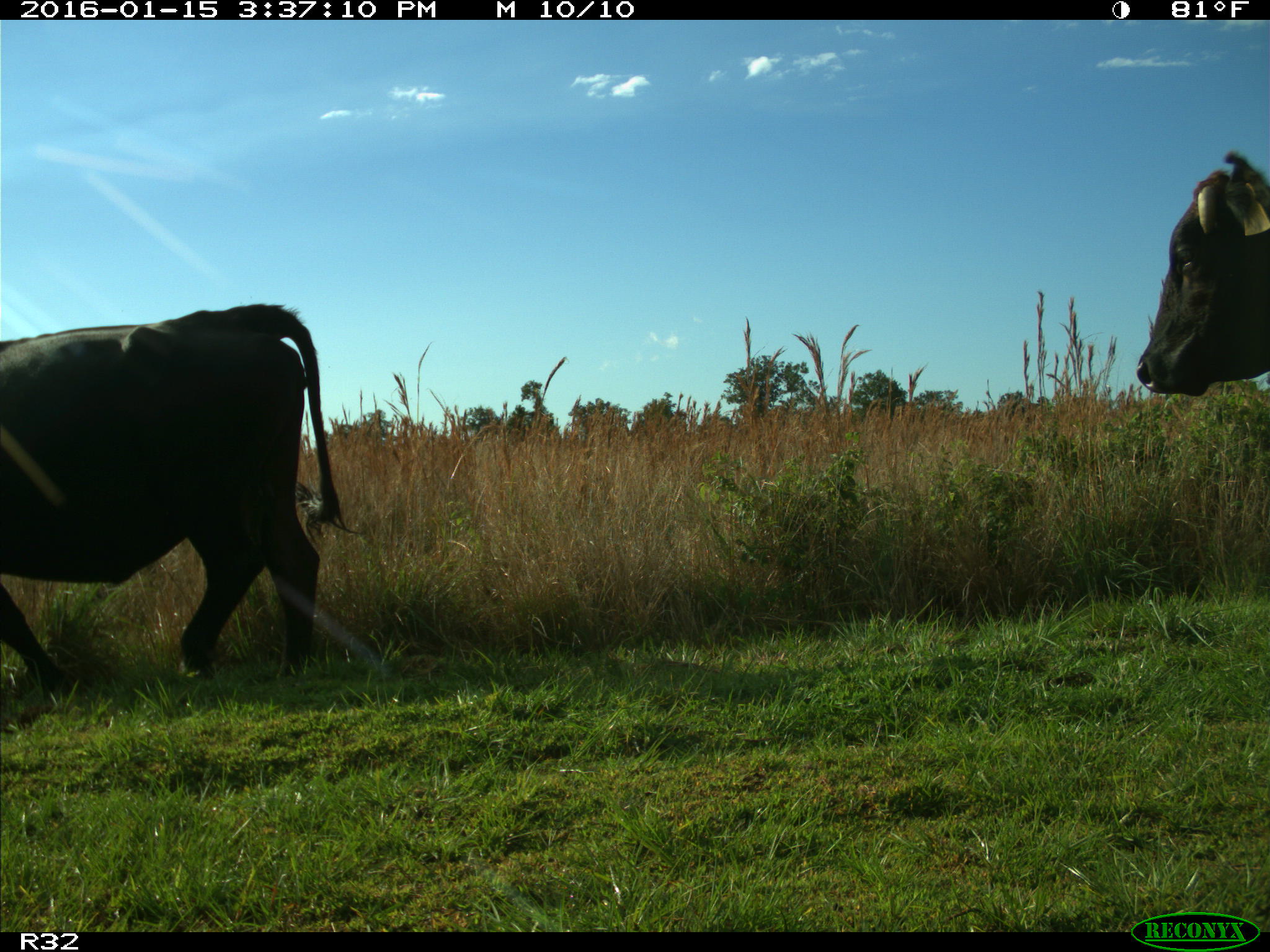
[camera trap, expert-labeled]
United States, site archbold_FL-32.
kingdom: Animalia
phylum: Chordata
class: Mammalia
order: Artiodactyla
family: Bovidae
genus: Bos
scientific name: Bos taurus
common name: domestic cow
Bos taurus (domestic cow).